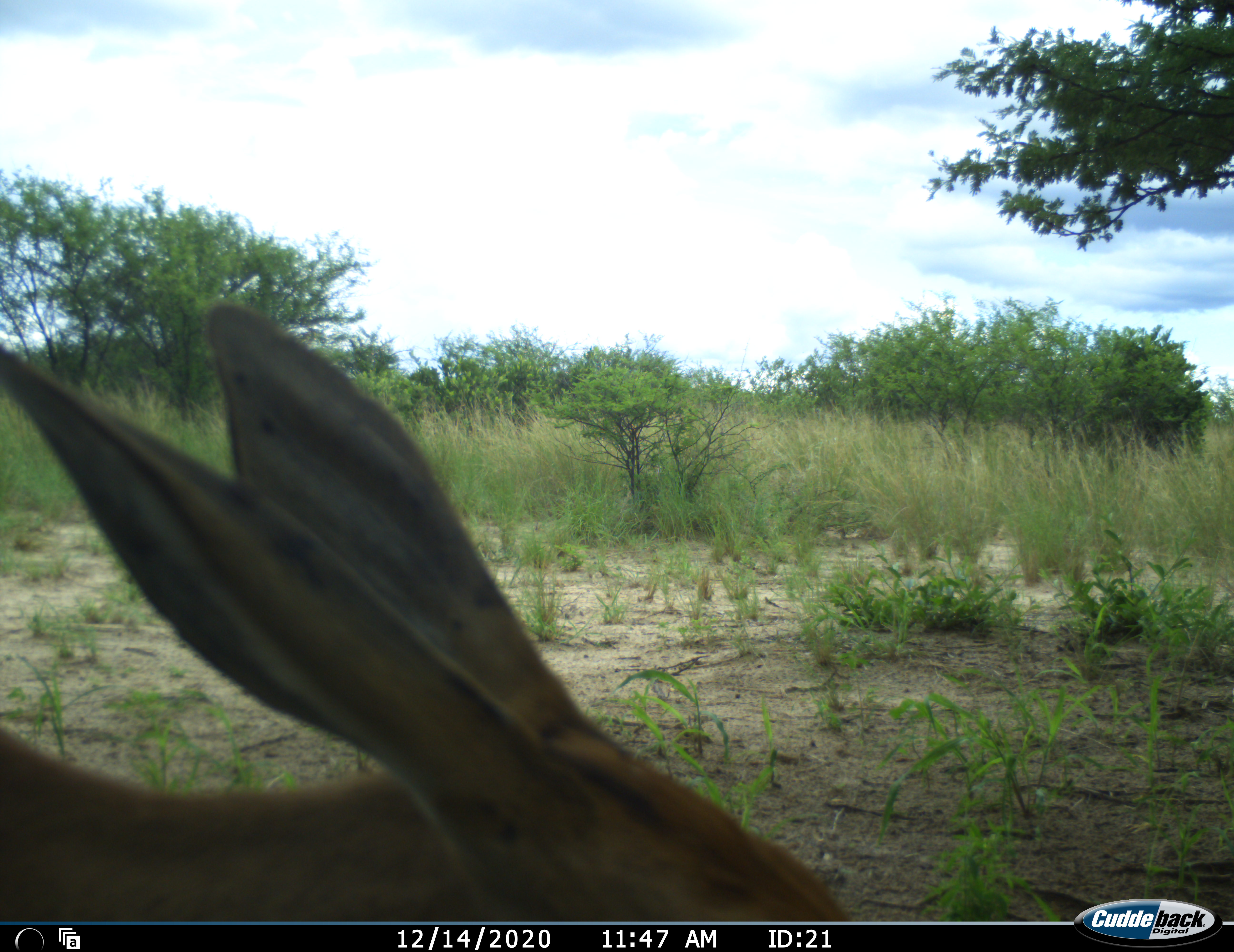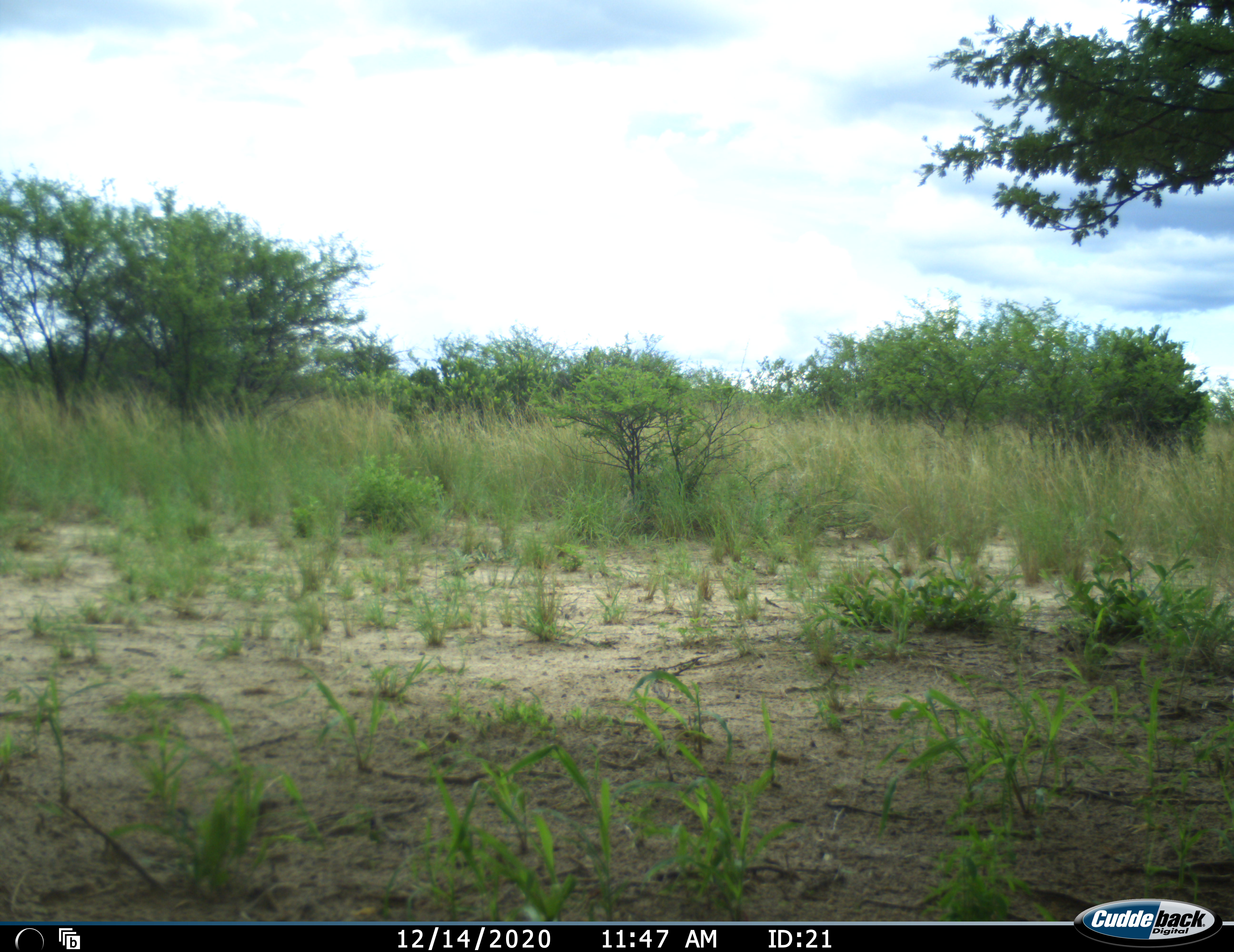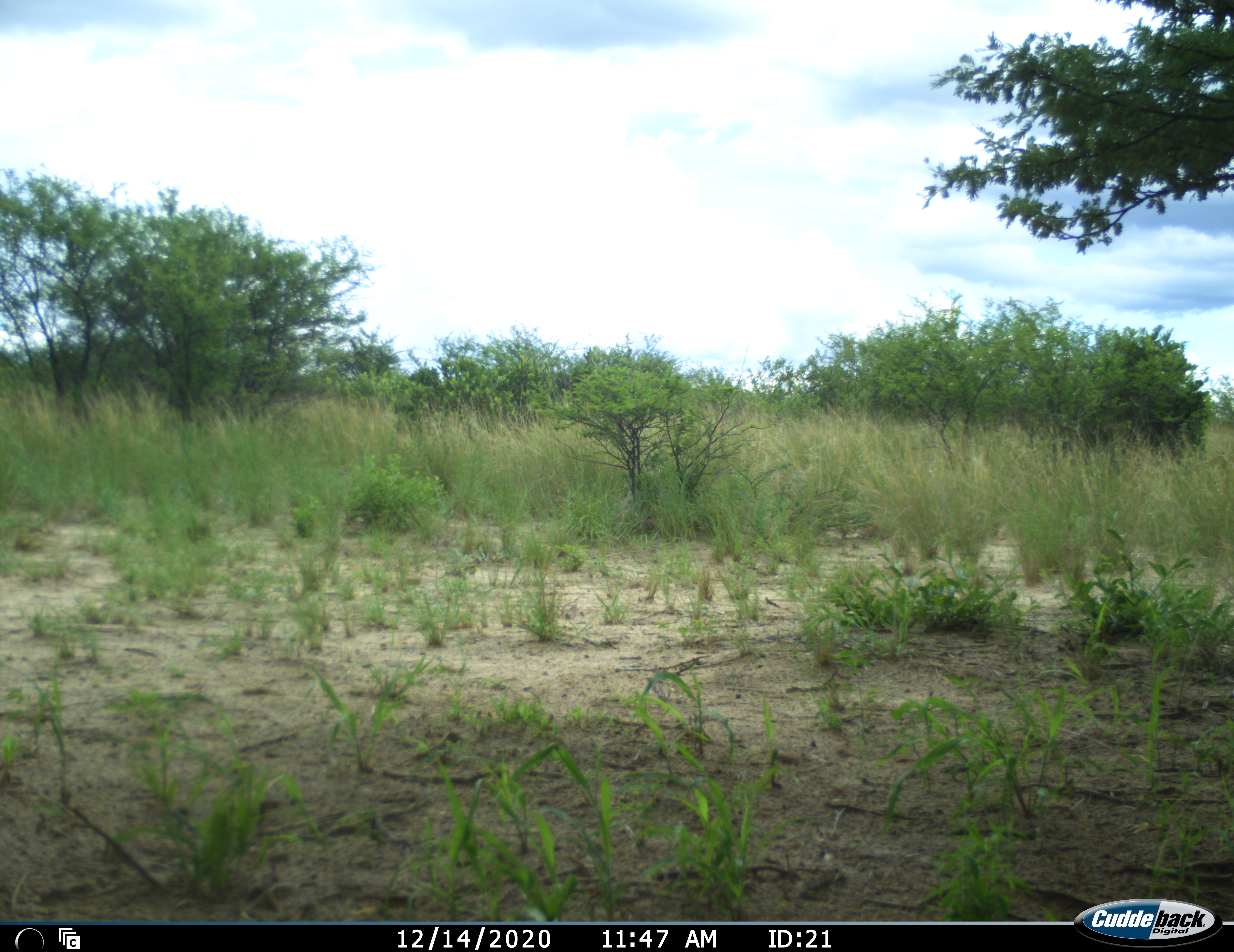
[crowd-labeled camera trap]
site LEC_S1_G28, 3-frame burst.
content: unidentified animal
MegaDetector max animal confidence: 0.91